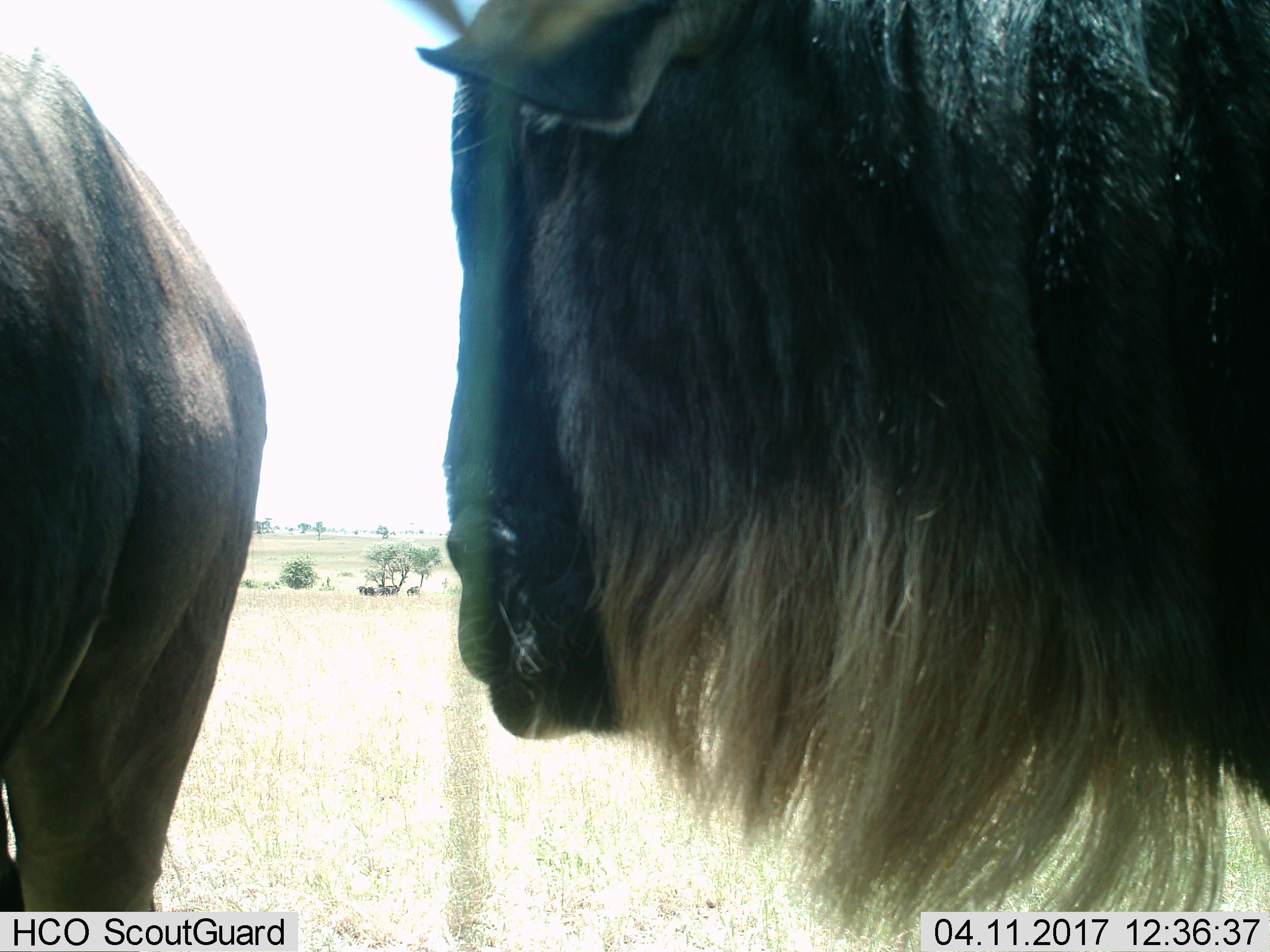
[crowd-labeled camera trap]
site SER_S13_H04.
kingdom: Animalia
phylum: Chordata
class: Mammalia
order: Artiodactyla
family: Bovidae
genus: Connochaetes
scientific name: Connochaetes taurinus taurinus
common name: blue wildebeest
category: wildebeestblue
Wildebeestblue (blue wildebeest) (Connochaetes taurinus taurinus), count 2. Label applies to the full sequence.